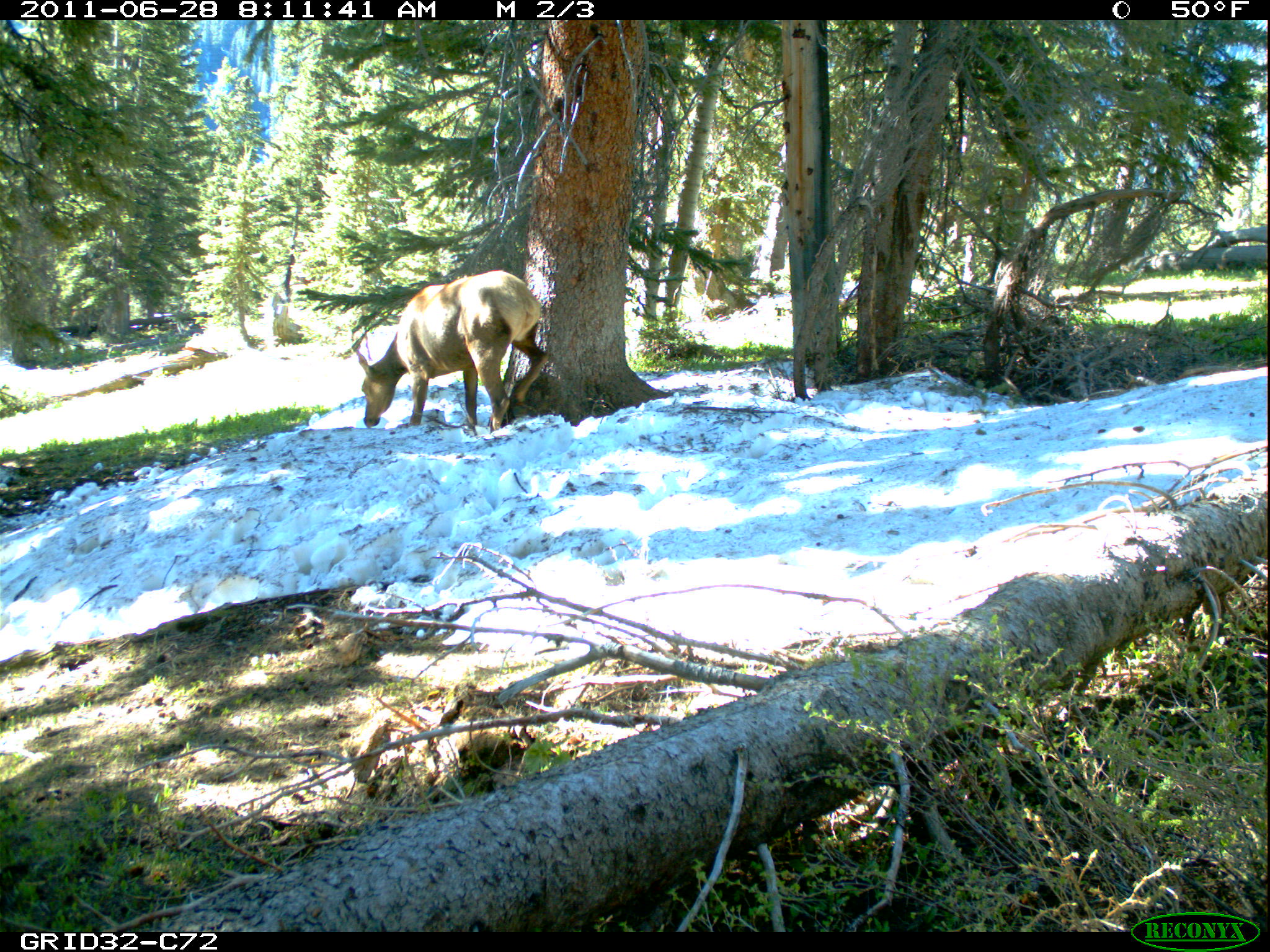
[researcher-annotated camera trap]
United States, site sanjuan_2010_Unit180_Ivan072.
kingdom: Animalia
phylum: Chordata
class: Mammalia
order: Artiodactyla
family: Cervidae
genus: Cervus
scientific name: Cervus elaphus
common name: red deer